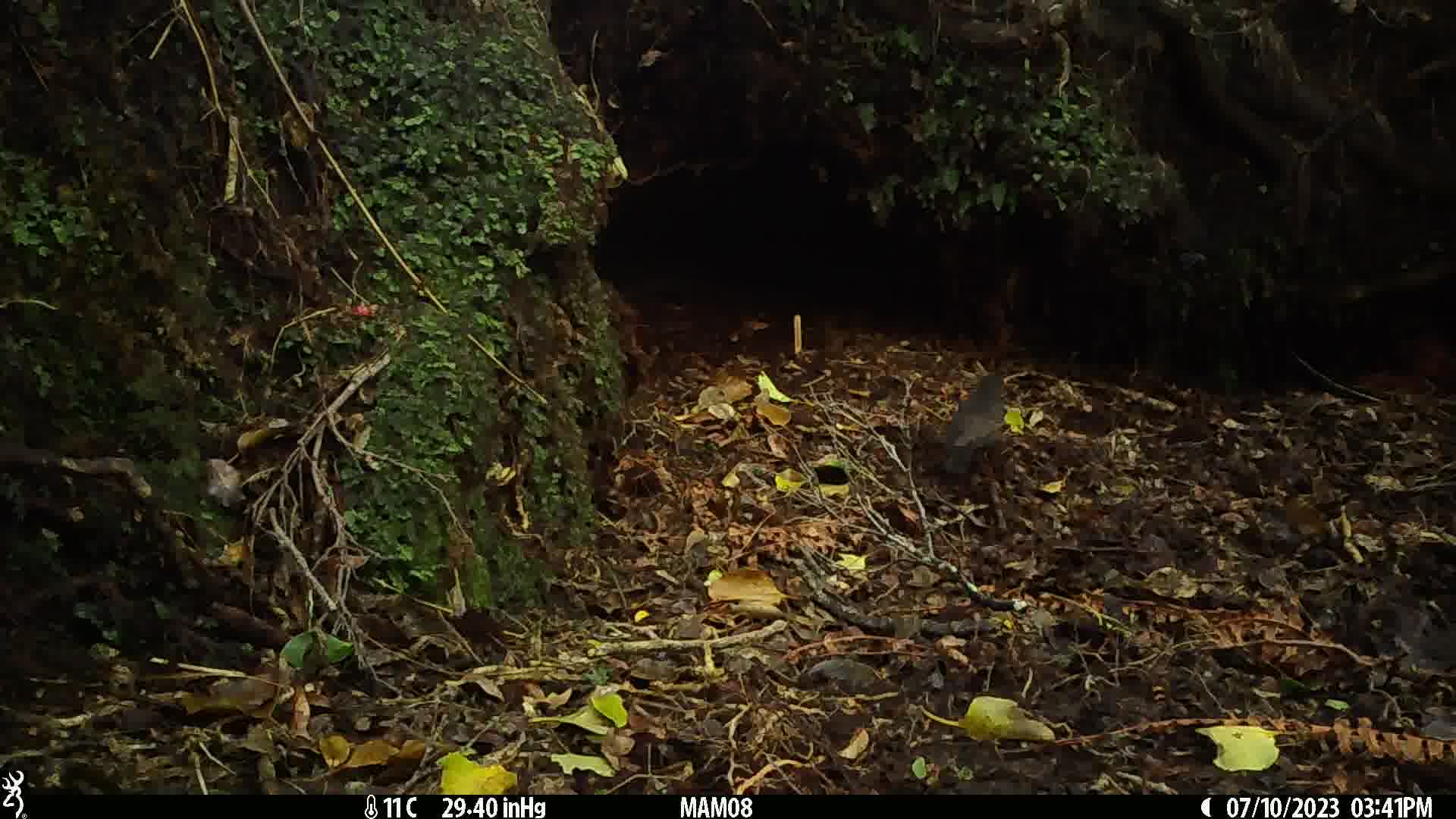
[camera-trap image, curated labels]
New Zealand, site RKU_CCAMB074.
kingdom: Animalia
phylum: Chordata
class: Aves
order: Passeriformes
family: Turdidae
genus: Turdus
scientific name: Turdus merula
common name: eurasian blackbird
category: blackbird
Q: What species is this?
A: Blackbird (eurasian blackbird) (Turdus merula).